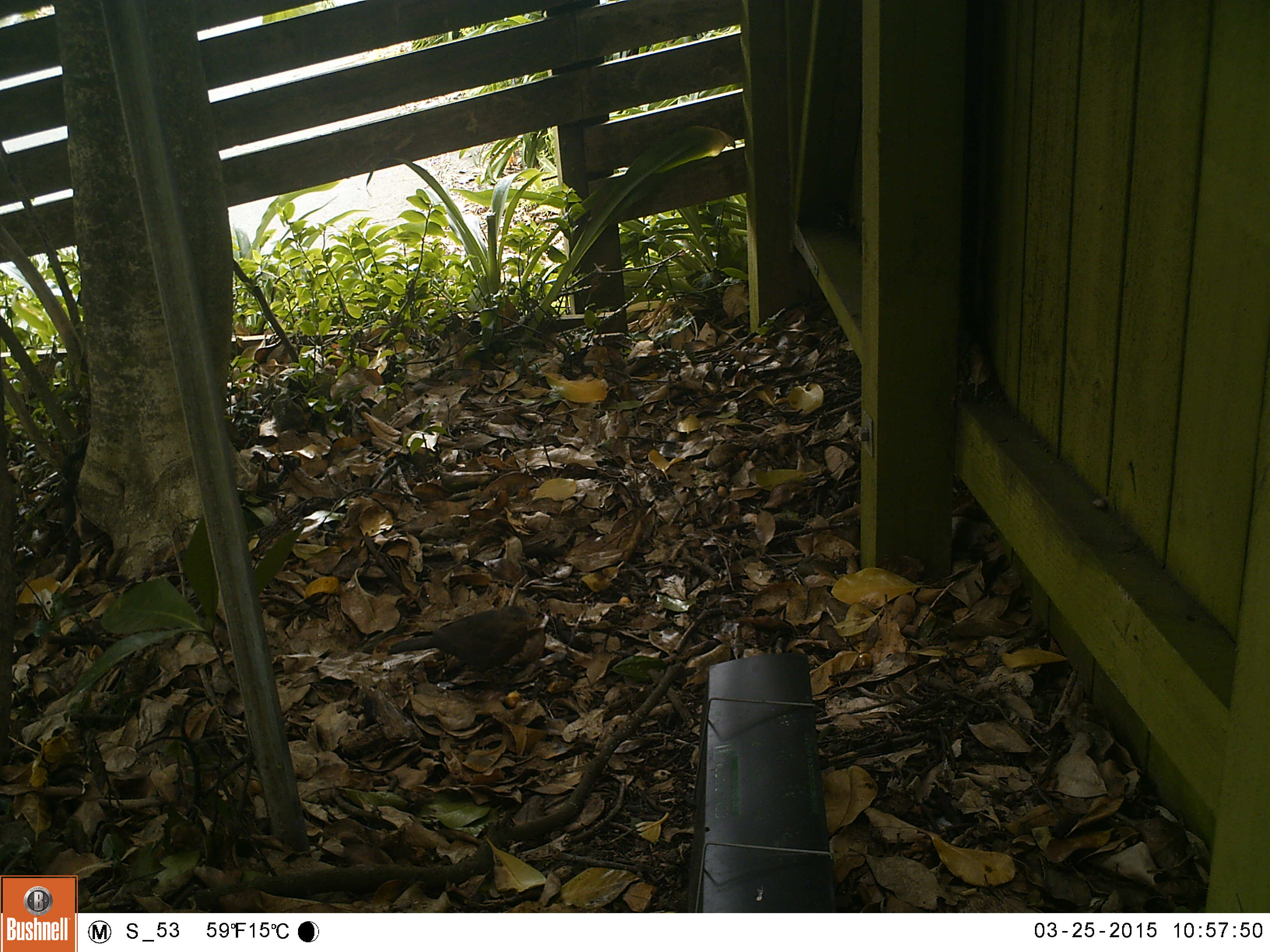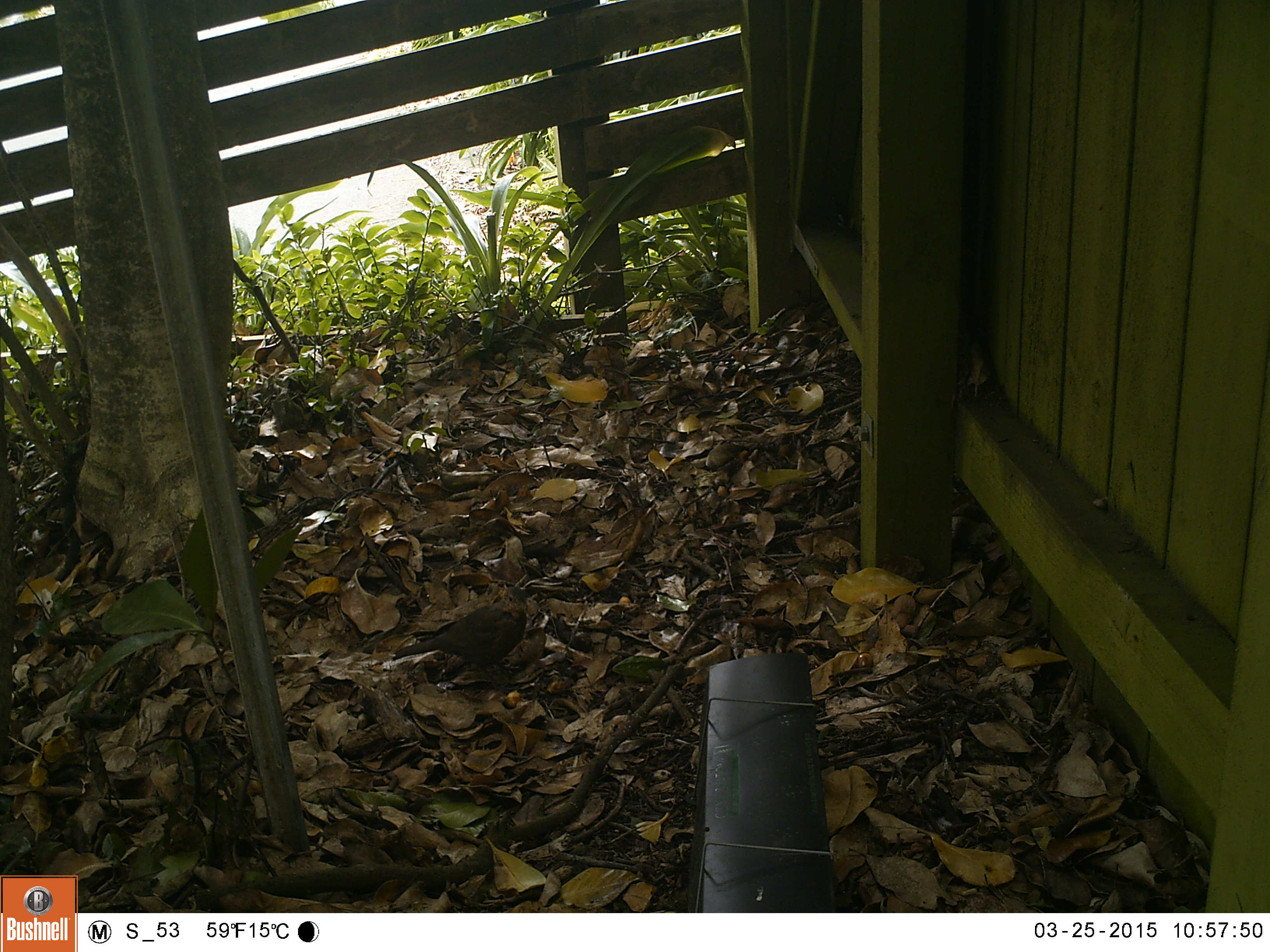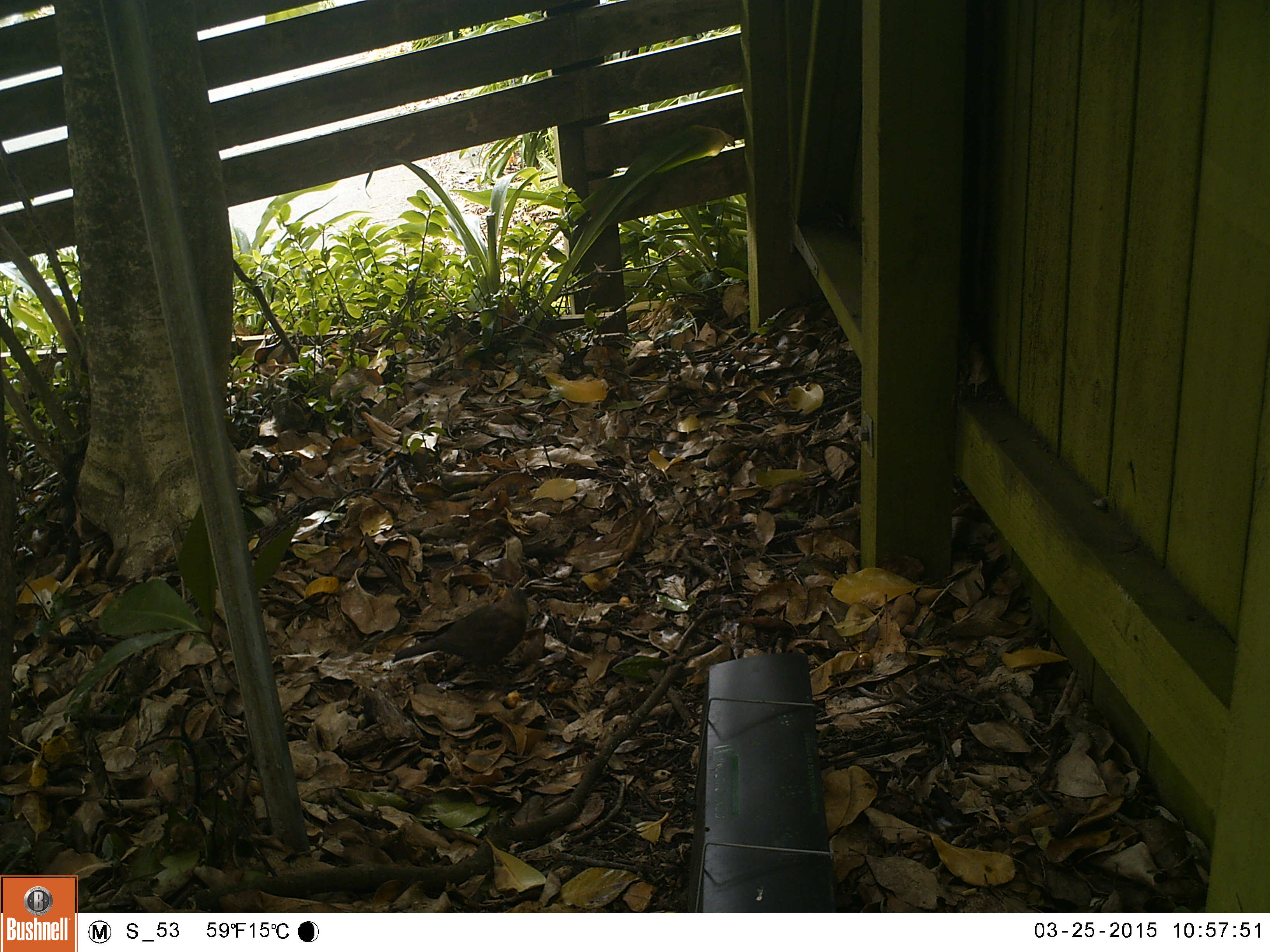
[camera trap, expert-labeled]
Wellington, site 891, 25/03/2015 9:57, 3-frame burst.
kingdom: Animalia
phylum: Chordata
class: Aves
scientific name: Aves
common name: bird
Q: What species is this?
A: Bird (Aves).